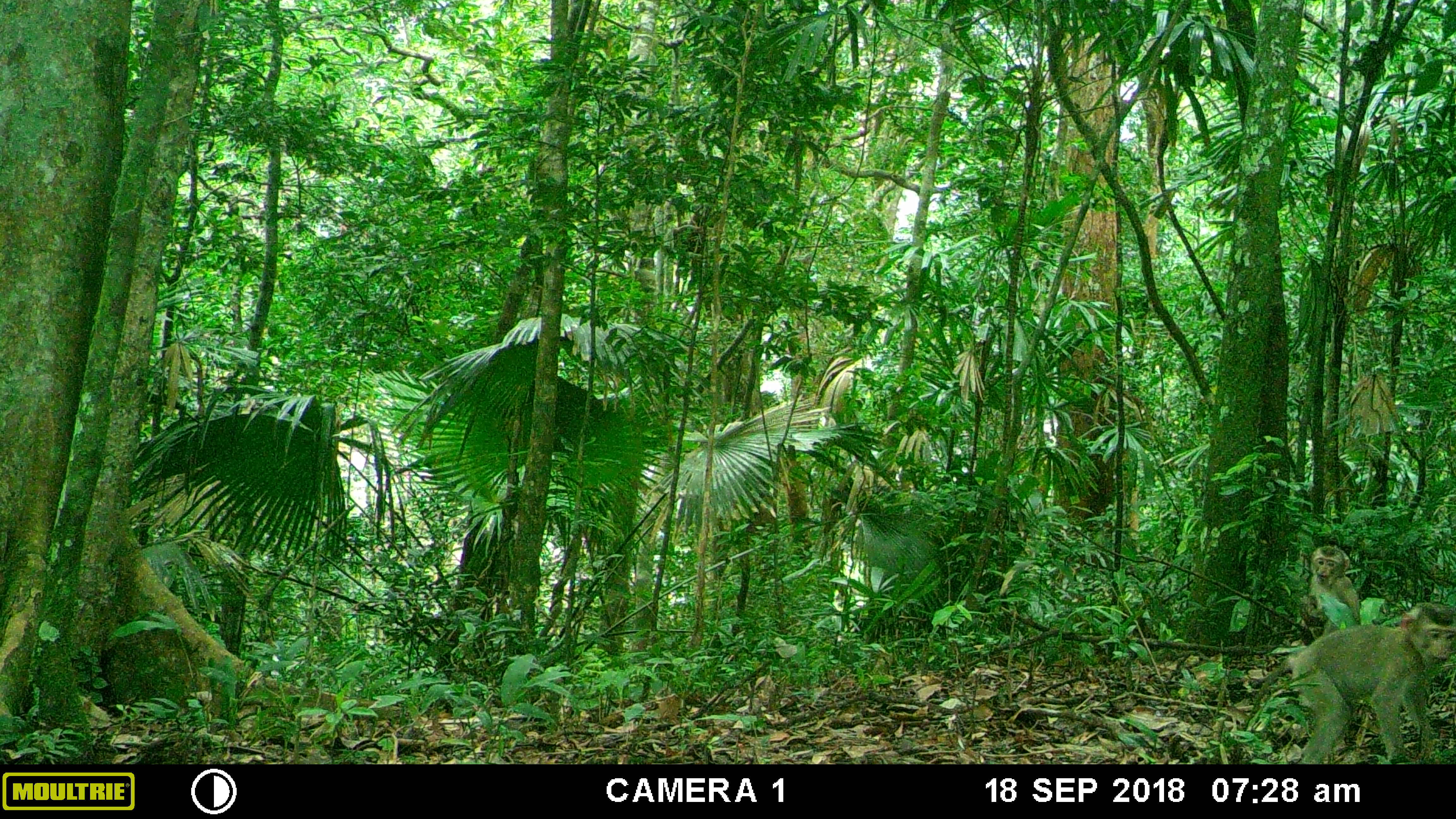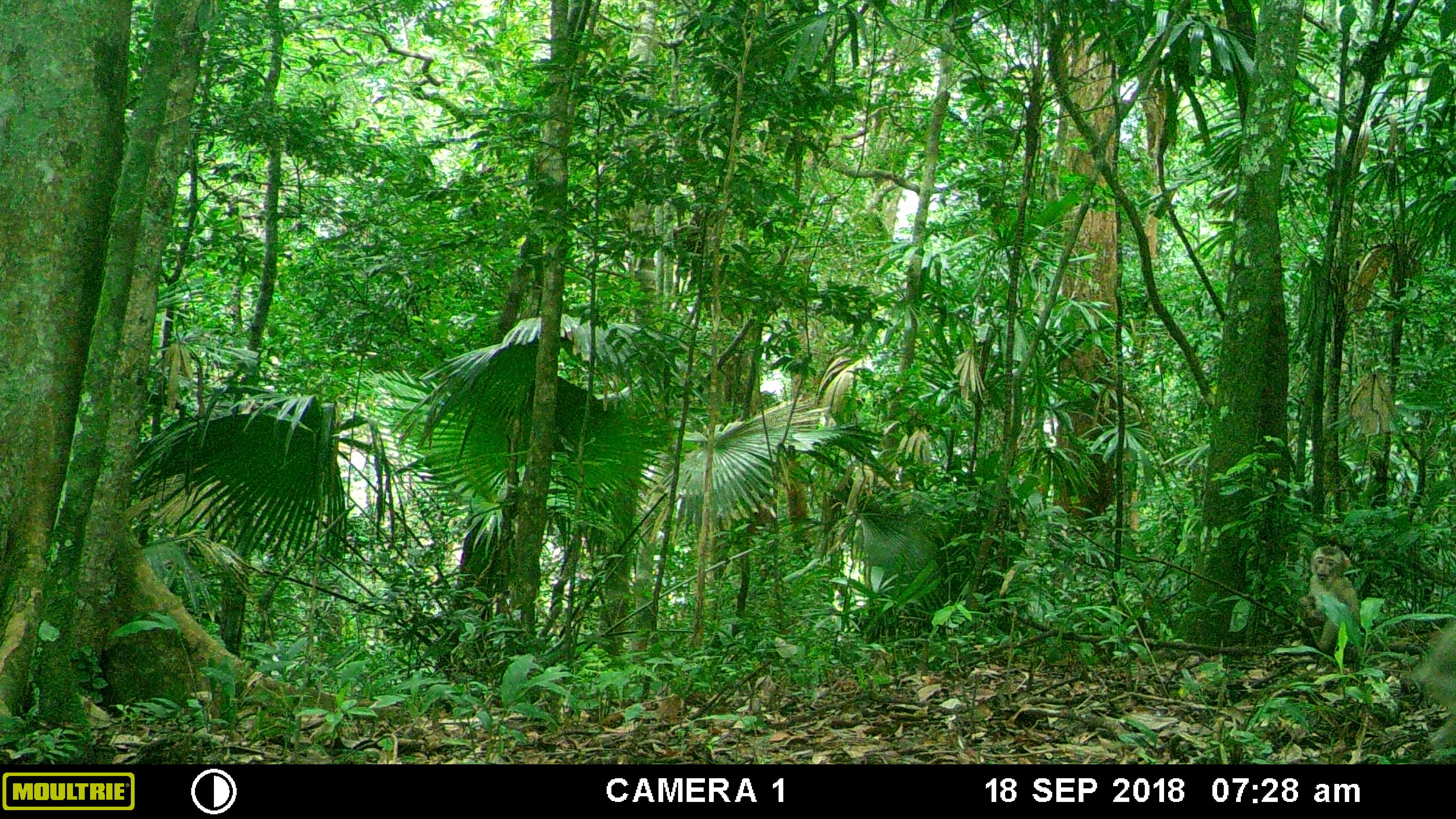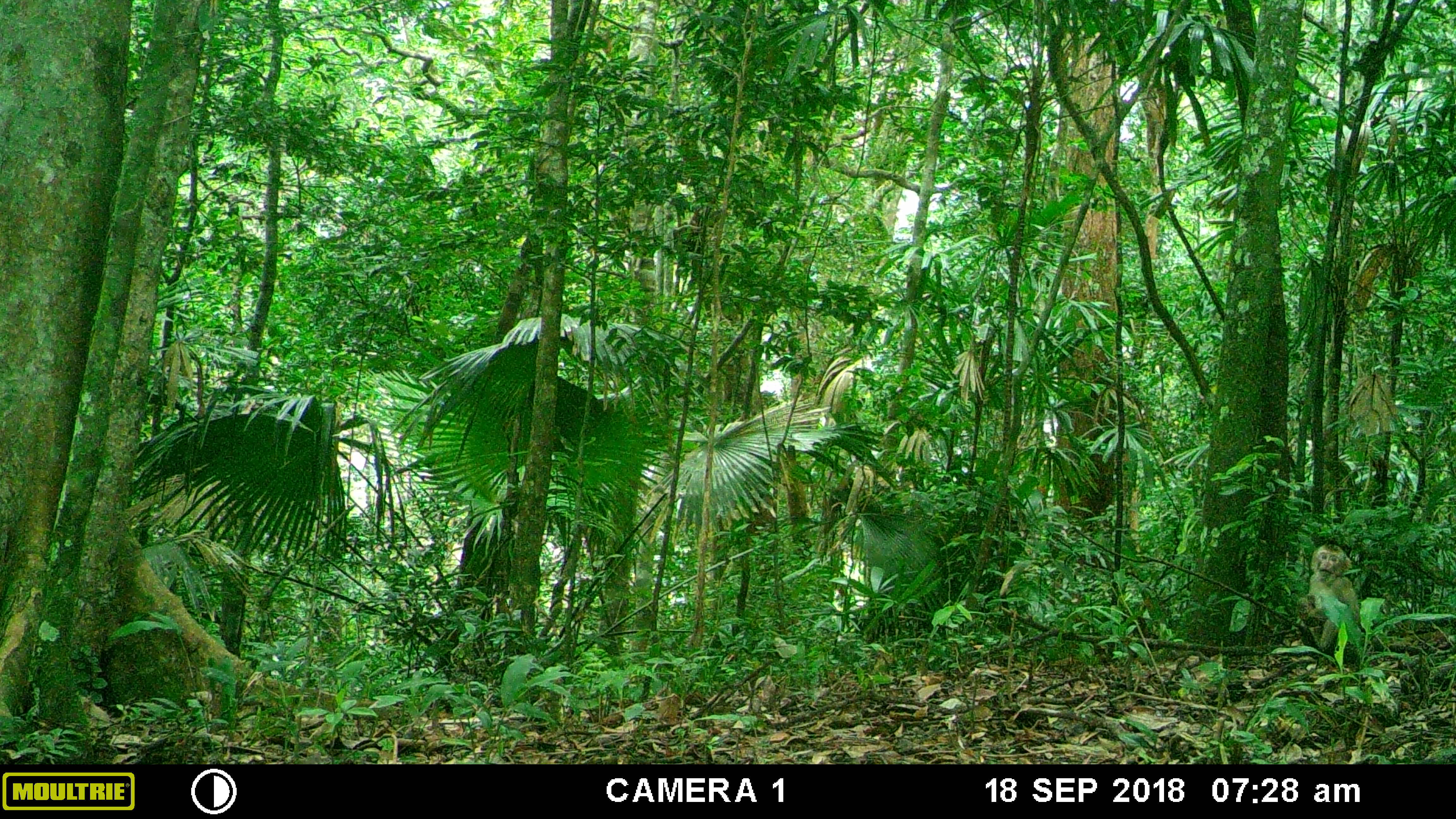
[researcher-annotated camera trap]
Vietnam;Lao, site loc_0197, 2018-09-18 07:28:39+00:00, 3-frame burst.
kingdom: Animalia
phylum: Chordata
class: Mammalia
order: Primates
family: Cercopithecidae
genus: Macaca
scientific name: Macaca nemestrina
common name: pig-tailed macaque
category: pig tailed macaque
Pig tailed macaque (pig-tailed macaque) (Macaca nemestrina). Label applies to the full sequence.